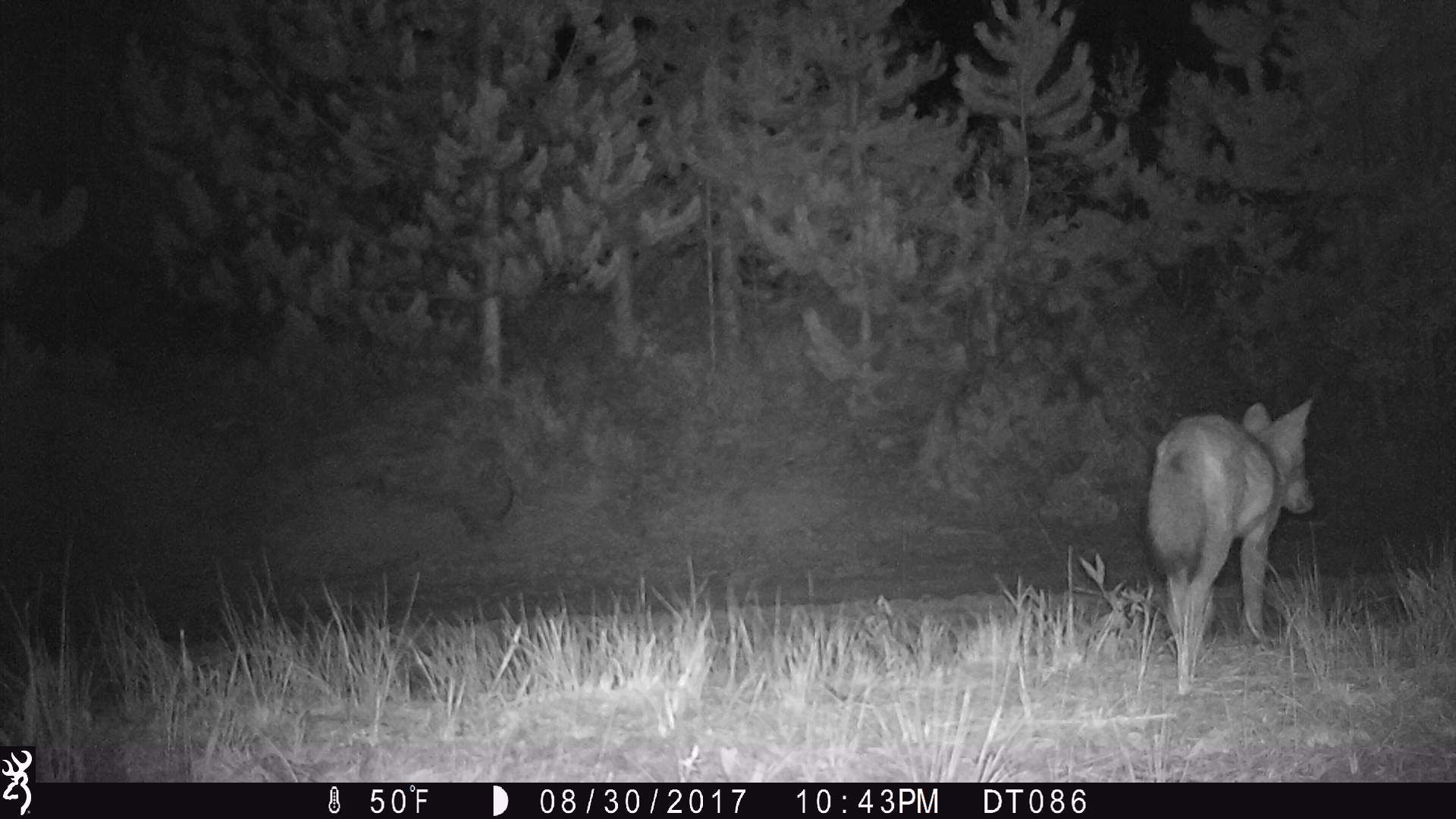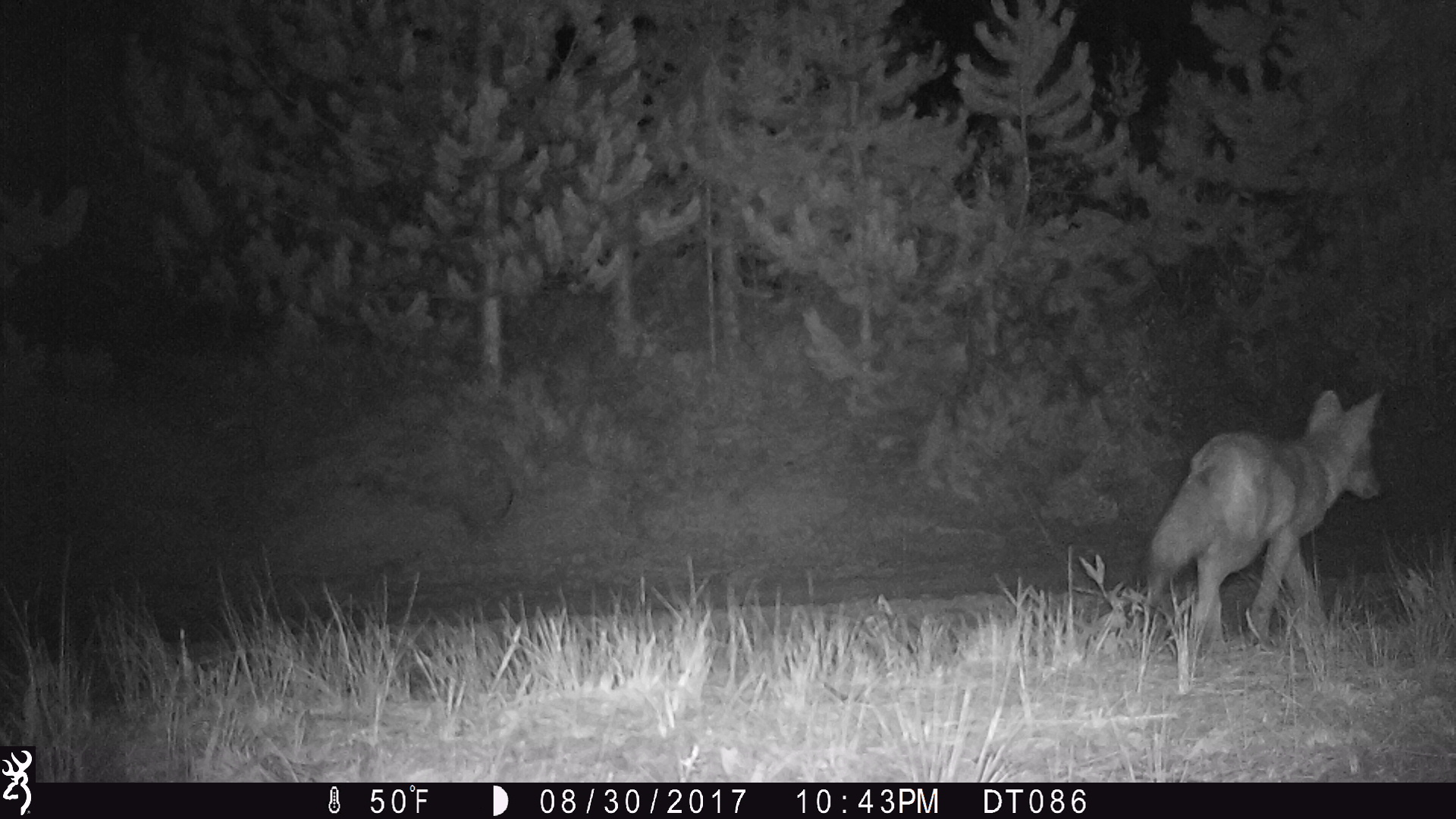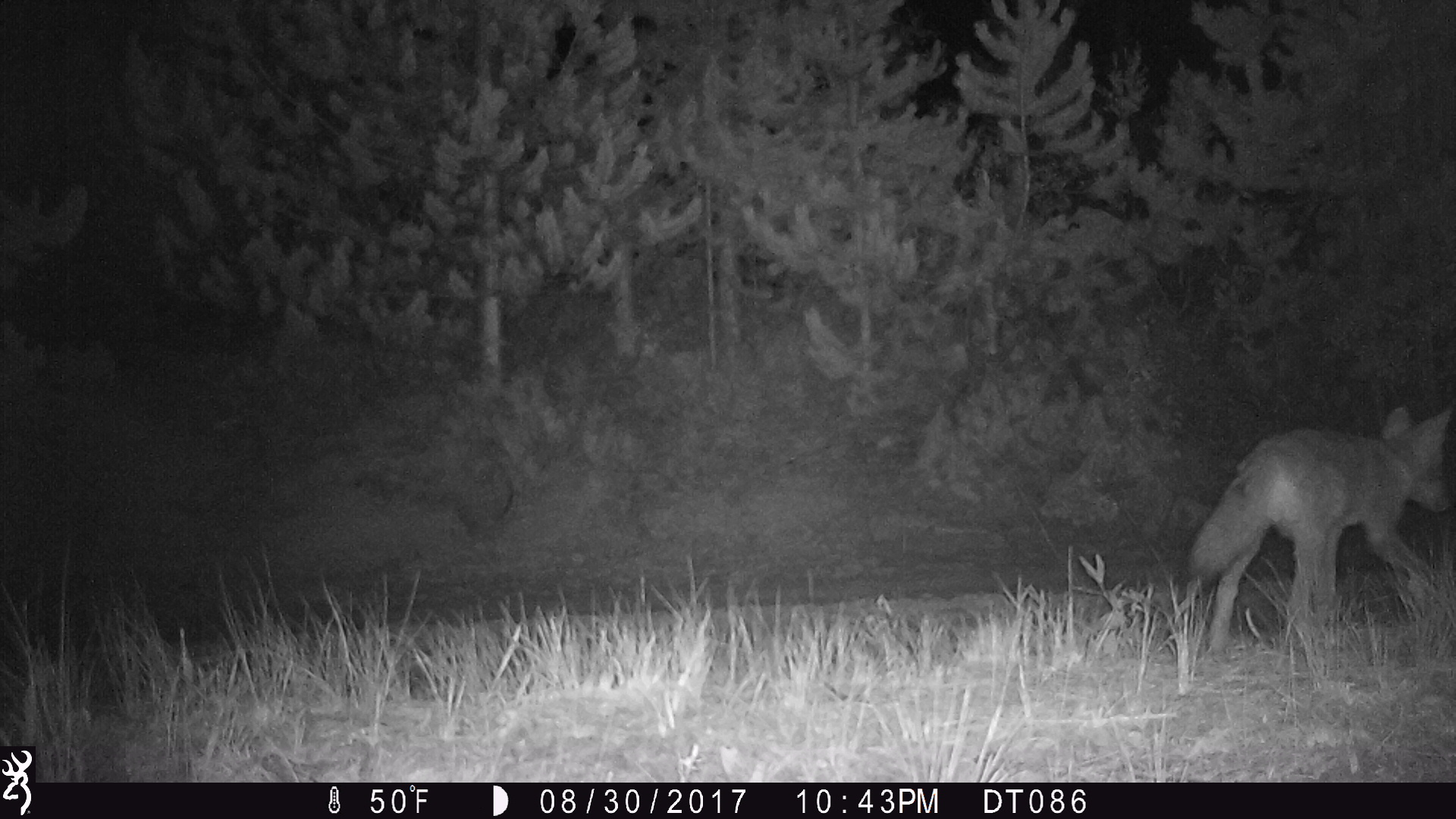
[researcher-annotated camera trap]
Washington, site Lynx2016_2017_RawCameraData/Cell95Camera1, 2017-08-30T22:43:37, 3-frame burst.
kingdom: Animalia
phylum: Chordata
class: Mammalia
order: Carnivora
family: Canidae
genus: Canis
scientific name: Canis latrans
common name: coyote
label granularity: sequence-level